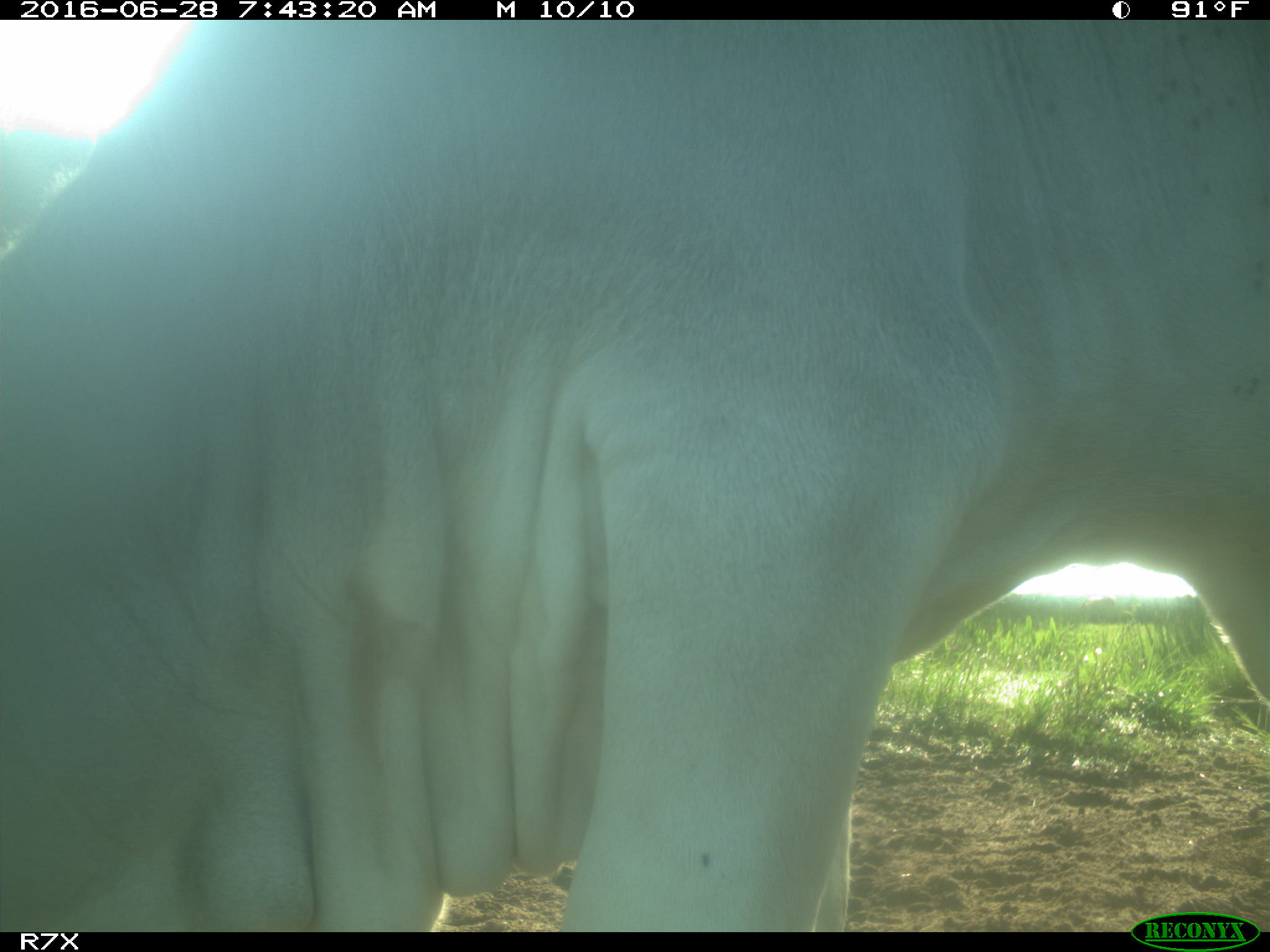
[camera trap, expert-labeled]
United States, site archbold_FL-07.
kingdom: Animalia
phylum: Chordata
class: Mammalia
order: Artiodactyla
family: Bovidae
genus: Bos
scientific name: Bos taurus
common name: domestic cow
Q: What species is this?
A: Bos taurus (domestic cow).